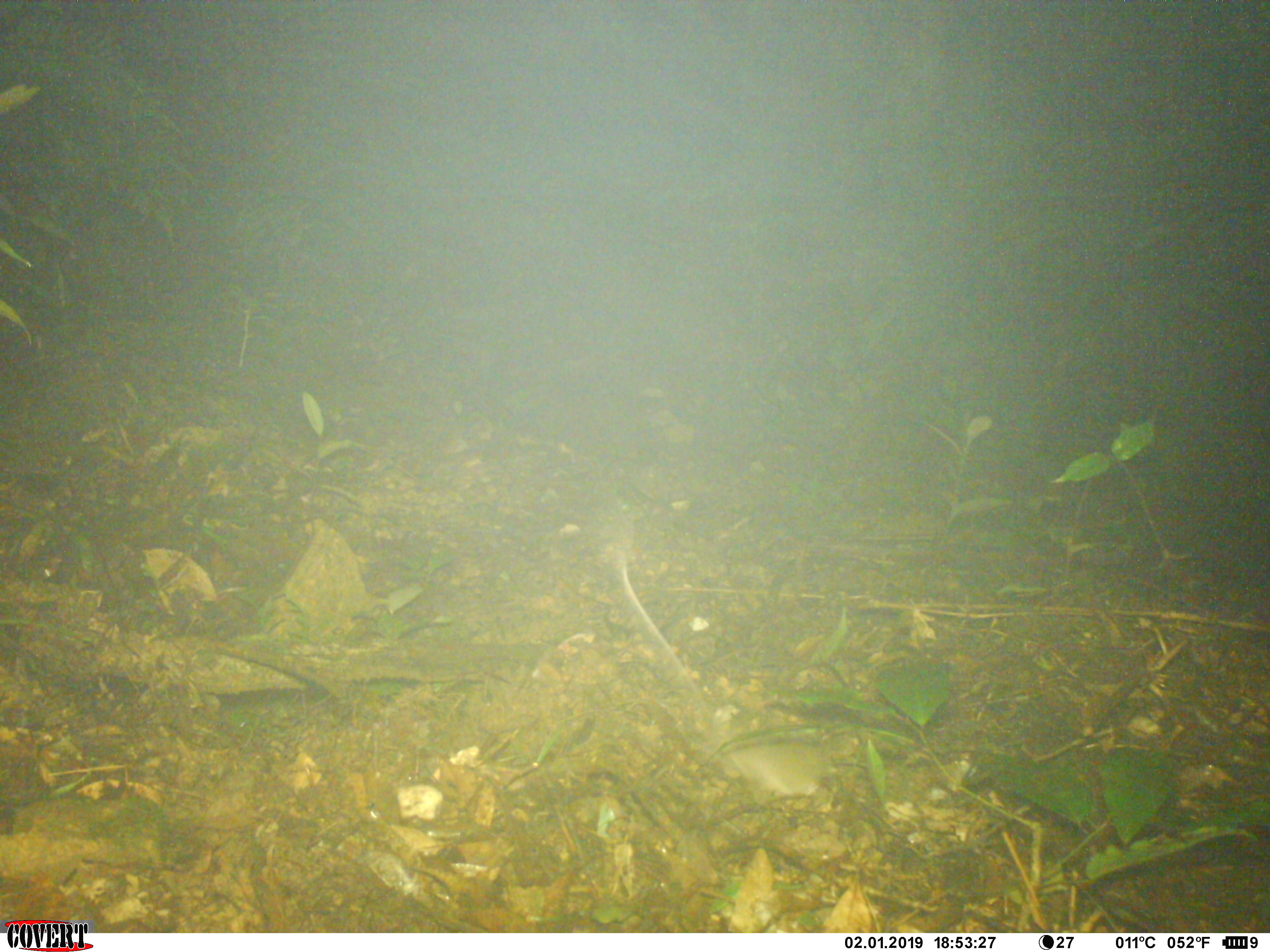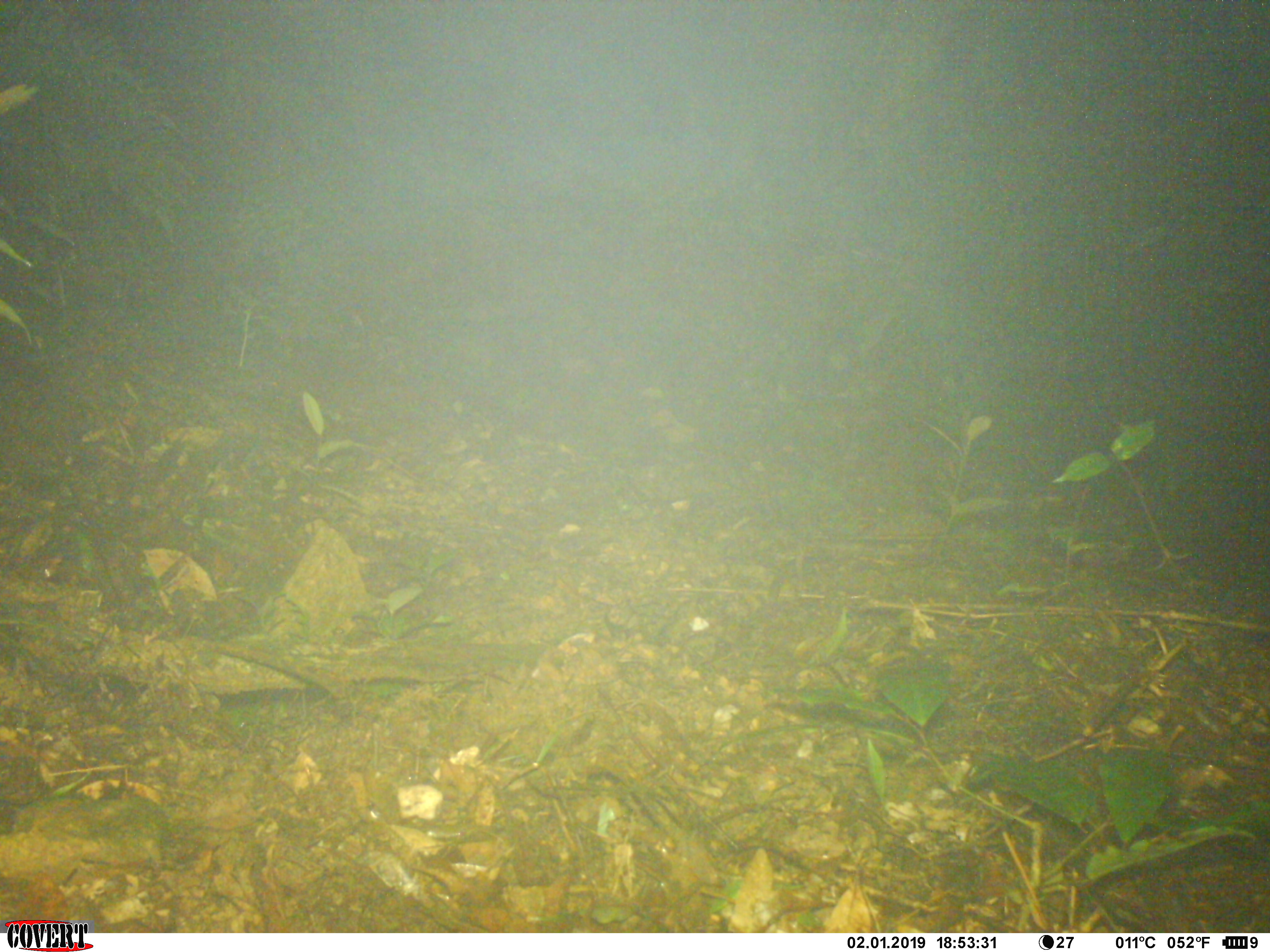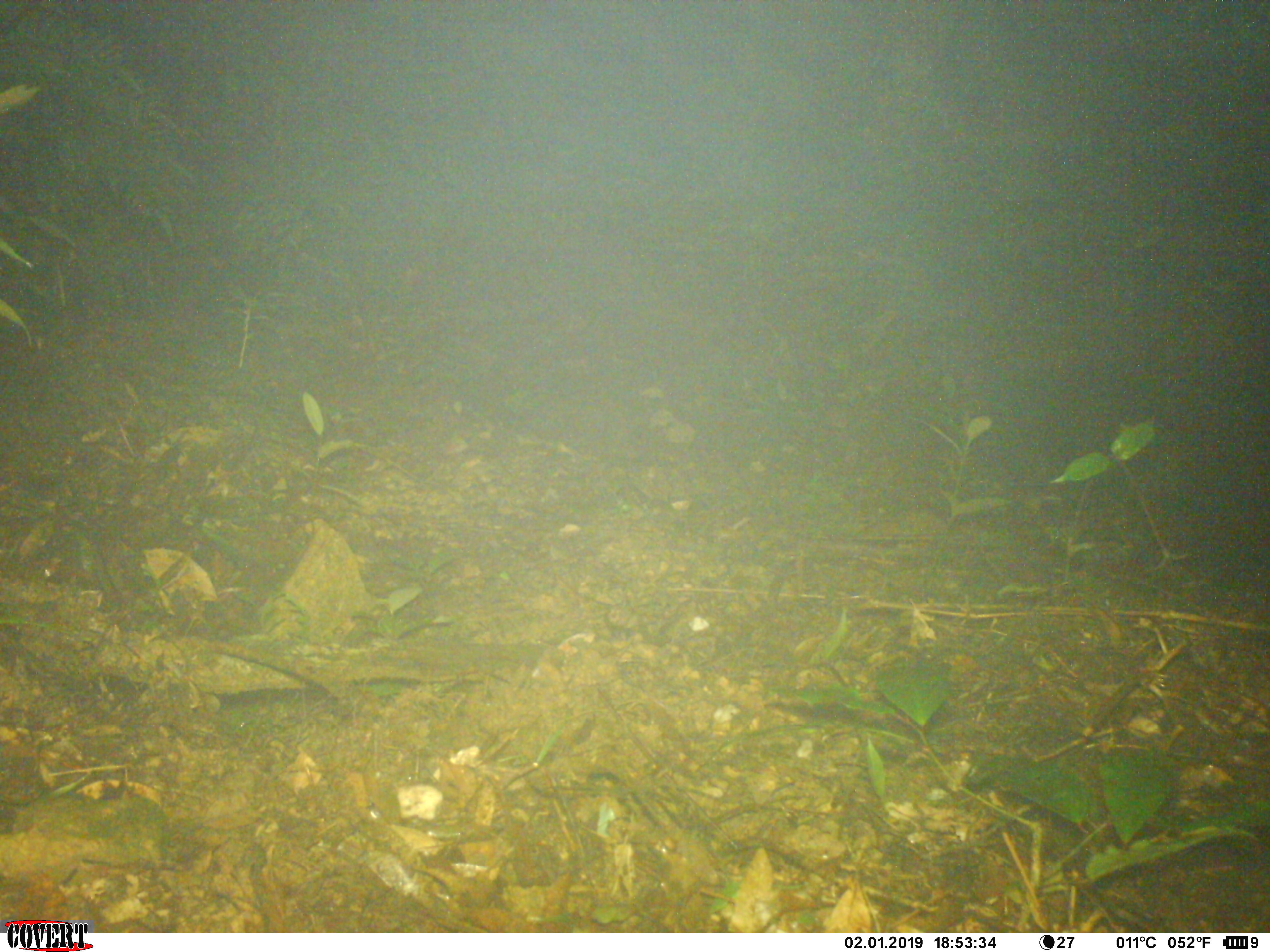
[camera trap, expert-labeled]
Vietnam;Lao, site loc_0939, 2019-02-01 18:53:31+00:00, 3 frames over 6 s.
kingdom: Animalia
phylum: Chordata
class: Mammalia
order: Rodentia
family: Muridae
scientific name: Muridae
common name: old-world mice and rats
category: unidentified murid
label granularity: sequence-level